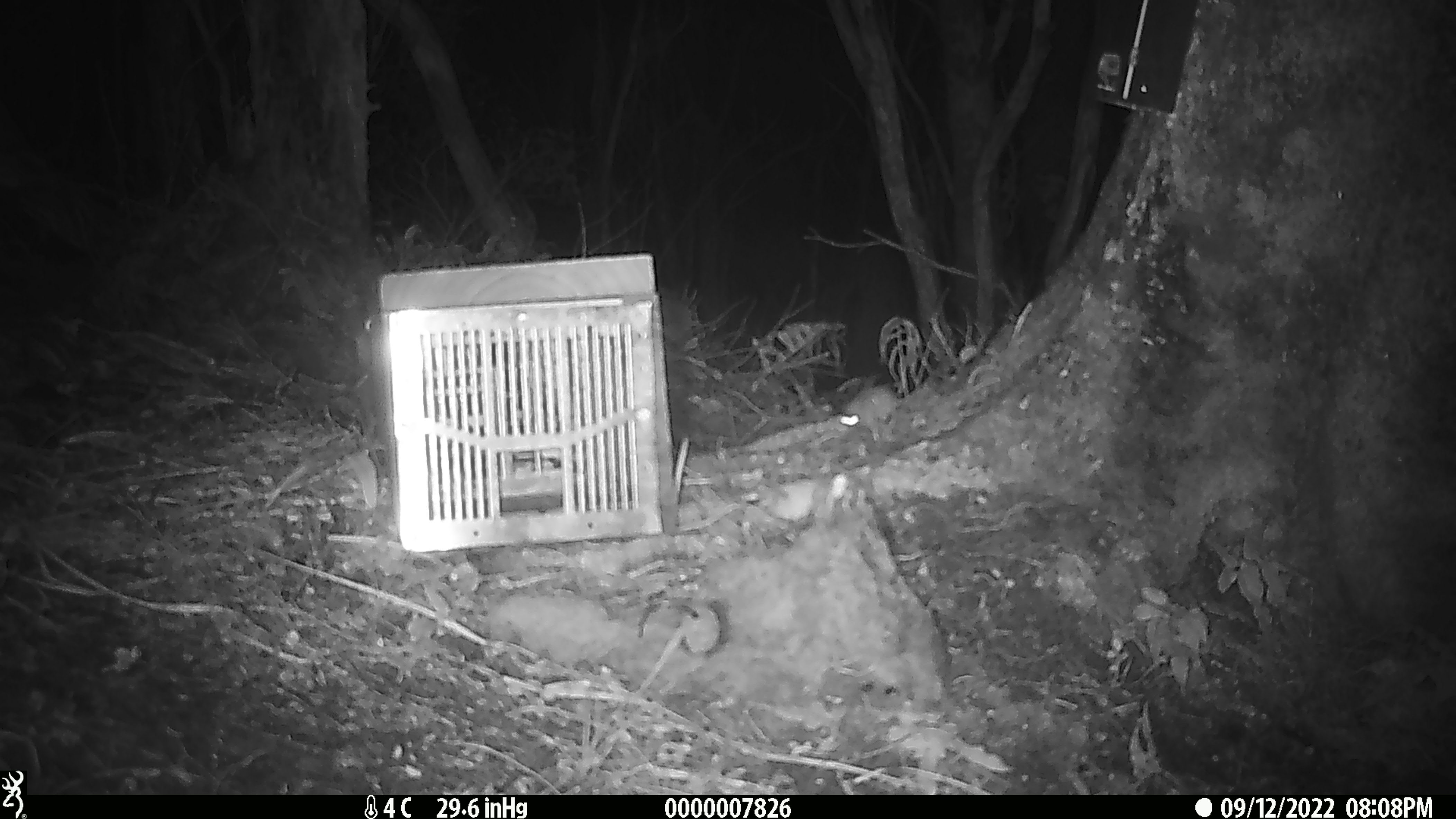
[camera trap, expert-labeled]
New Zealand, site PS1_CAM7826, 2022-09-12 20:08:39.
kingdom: Animalia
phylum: Chordata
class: Mammalia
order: Rodentia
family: Muridae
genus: Mus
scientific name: Mus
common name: mouse